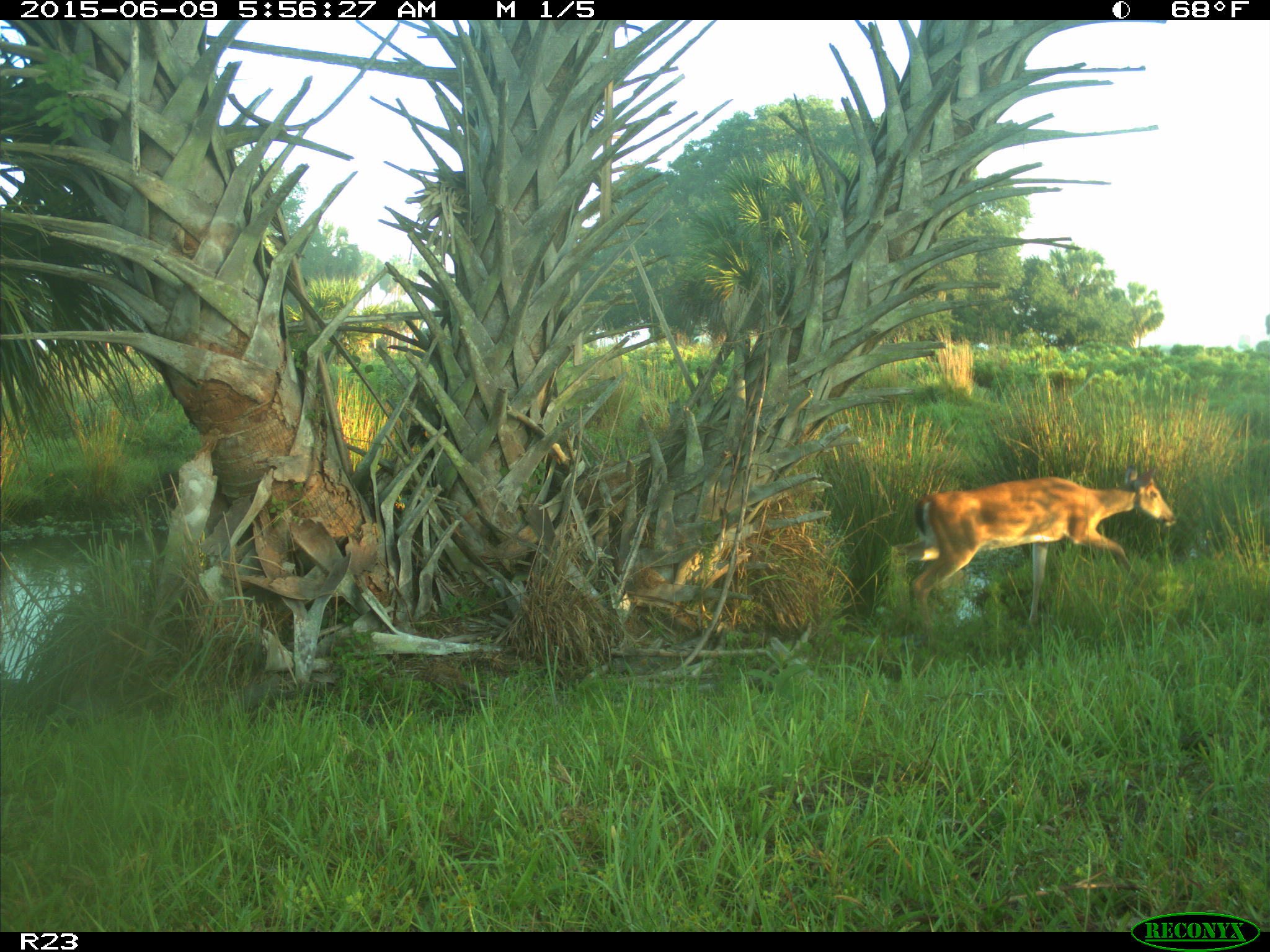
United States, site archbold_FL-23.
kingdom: Animalia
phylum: Chordata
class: Mammalia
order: Artiodactyla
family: Bovidae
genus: Bos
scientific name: Bos taurus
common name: domestic cow